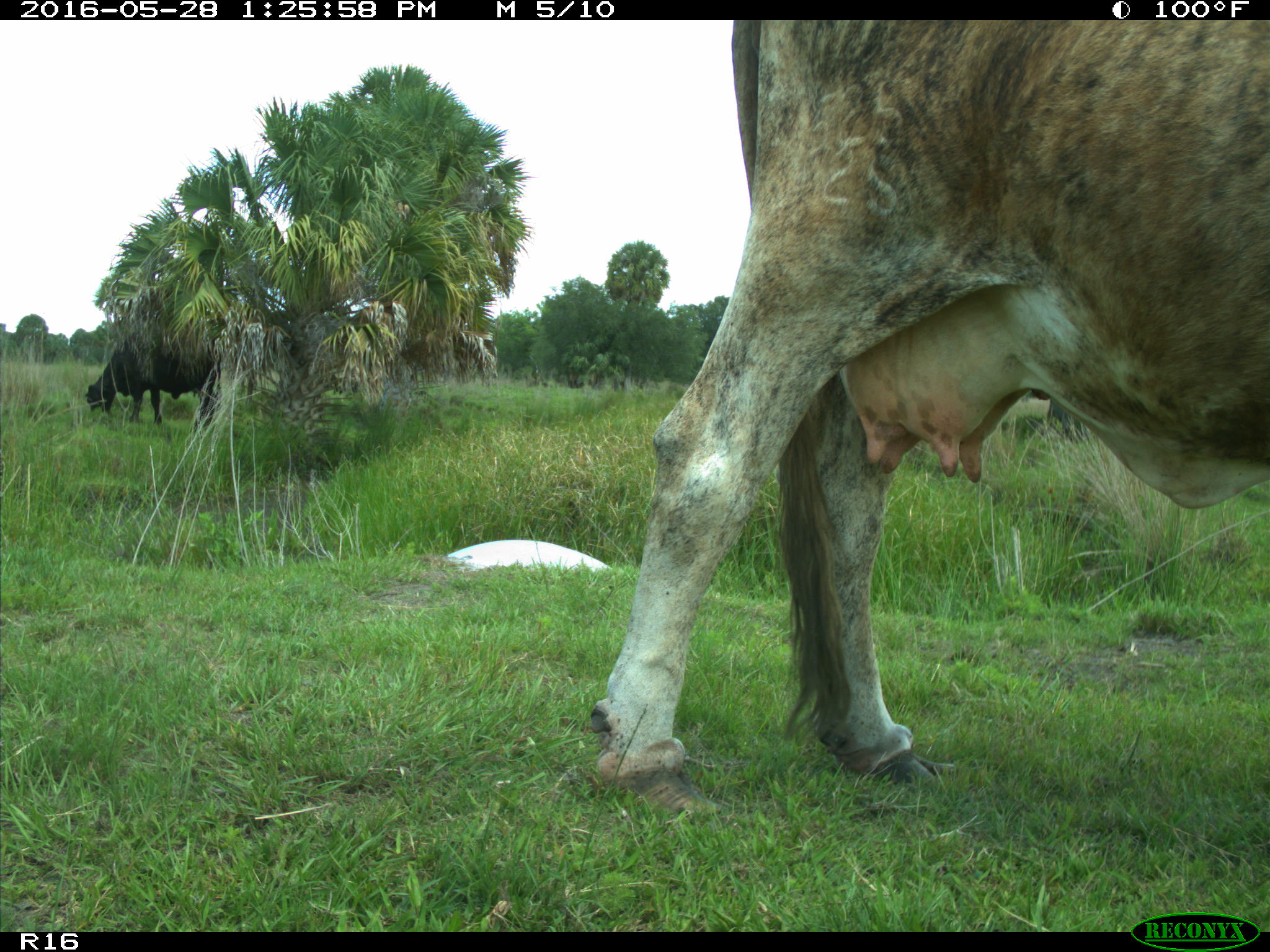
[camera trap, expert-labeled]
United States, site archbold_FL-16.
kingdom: Animalia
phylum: Chordata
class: Mammalia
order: Artiodactyla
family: Bovidae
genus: Bos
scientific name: Bos taurus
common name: domestic cow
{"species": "Bos taurus (domestic cow)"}